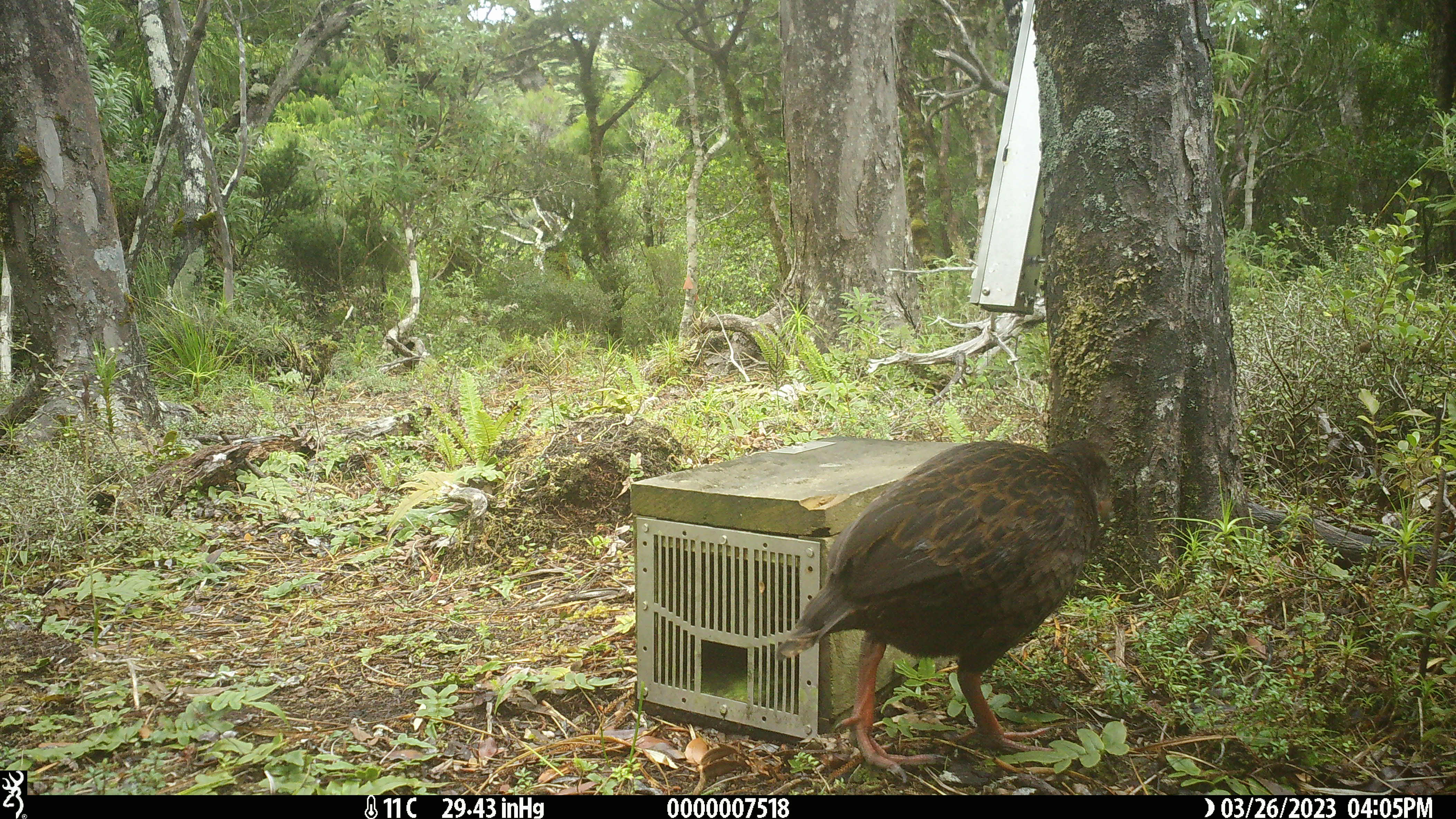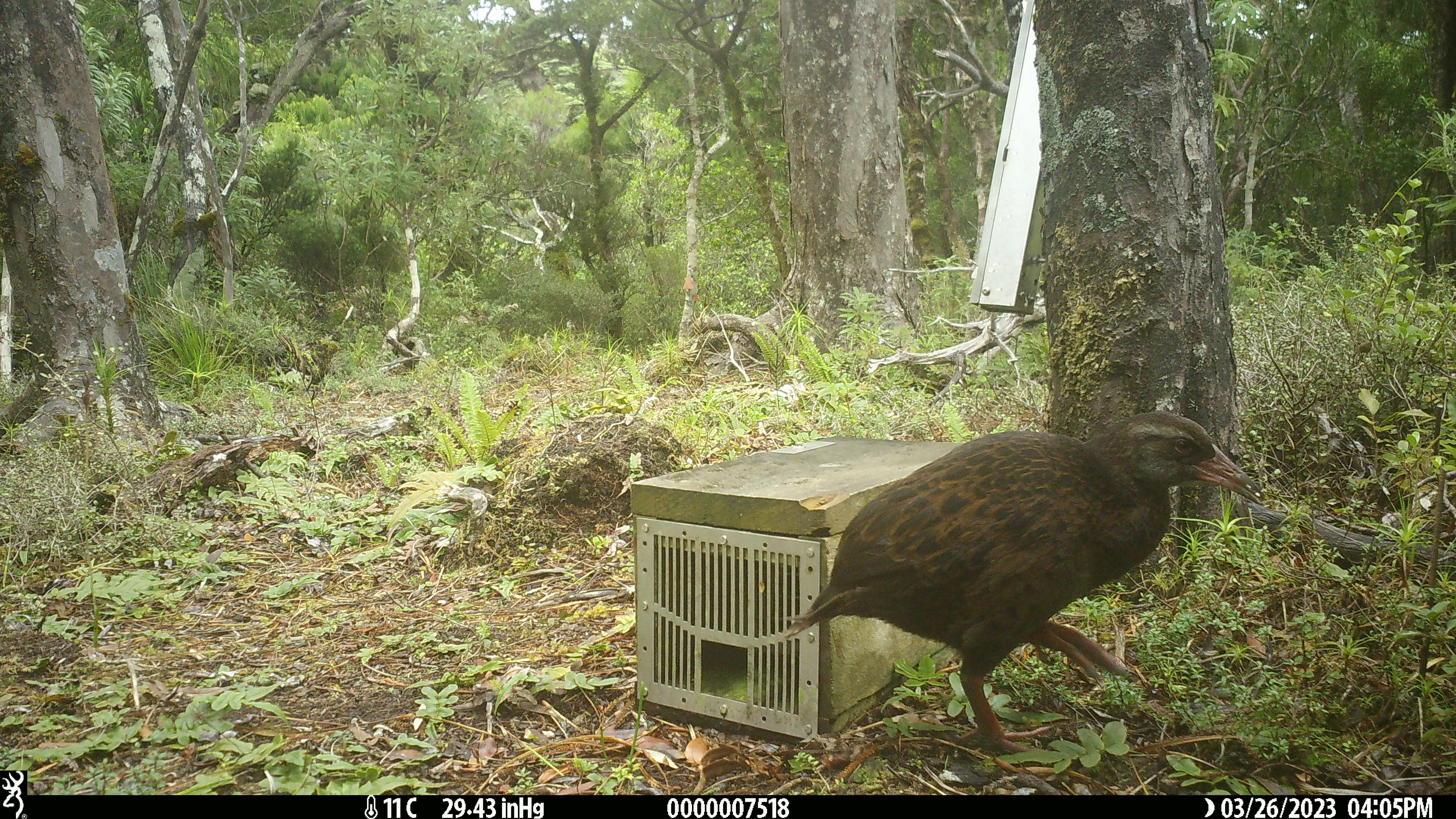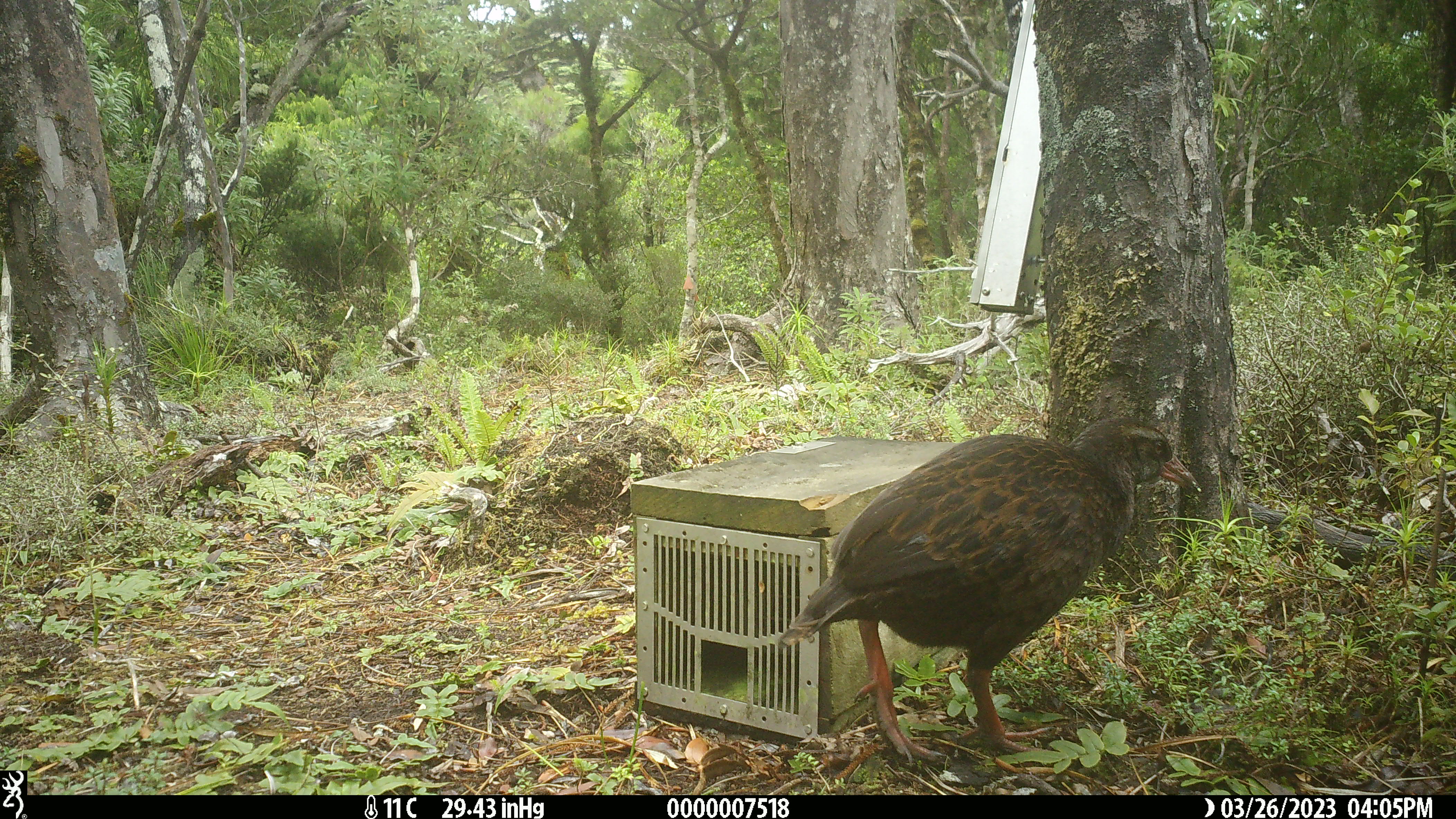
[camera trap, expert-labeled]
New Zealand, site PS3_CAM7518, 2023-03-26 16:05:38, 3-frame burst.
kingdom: Animalia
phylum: Chordata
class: Aves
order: Gruiformes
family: Rallidae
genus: Gallirallus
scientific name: Gallirallus australis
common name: weka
Weka (Gallirallus australis).